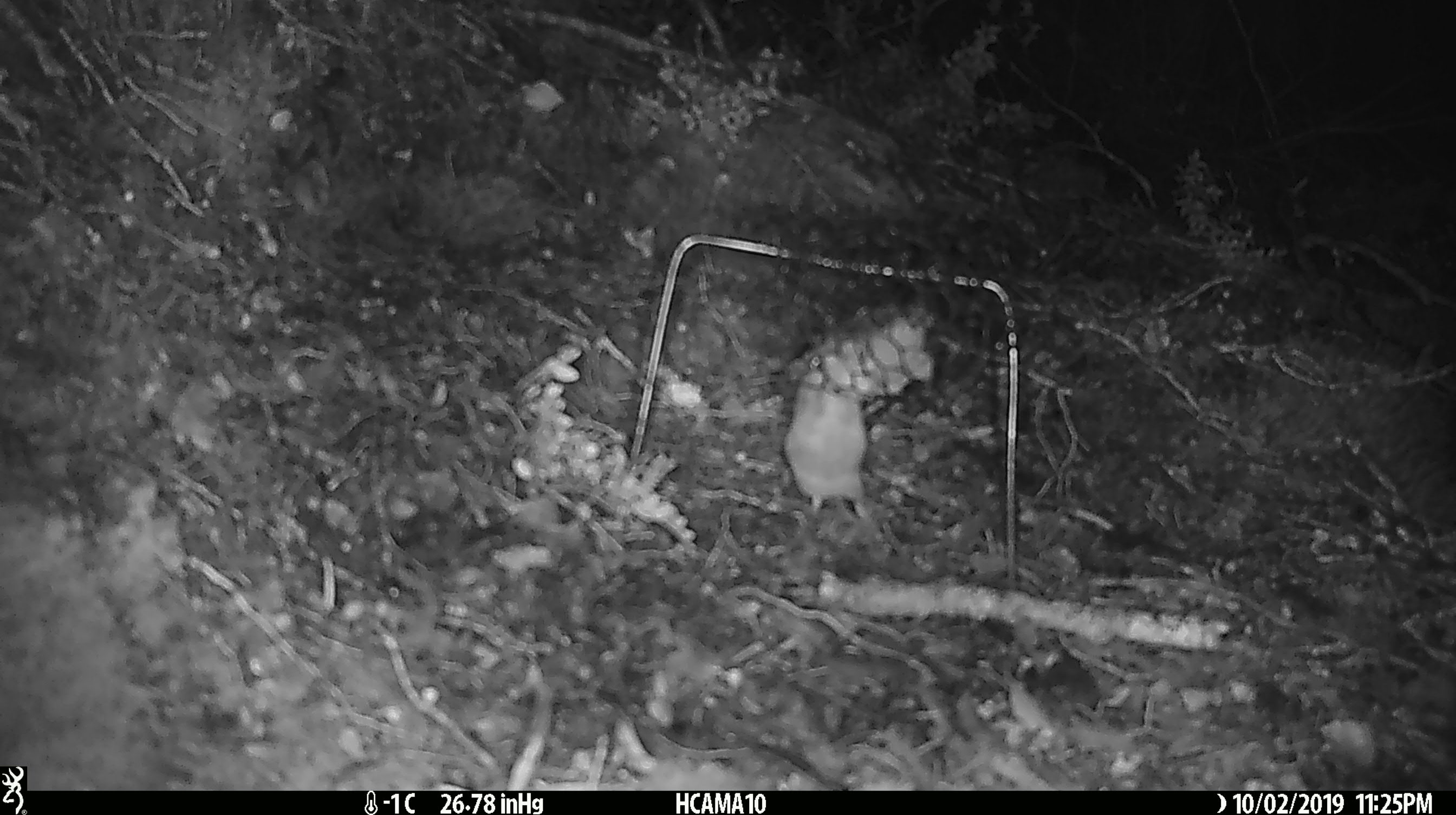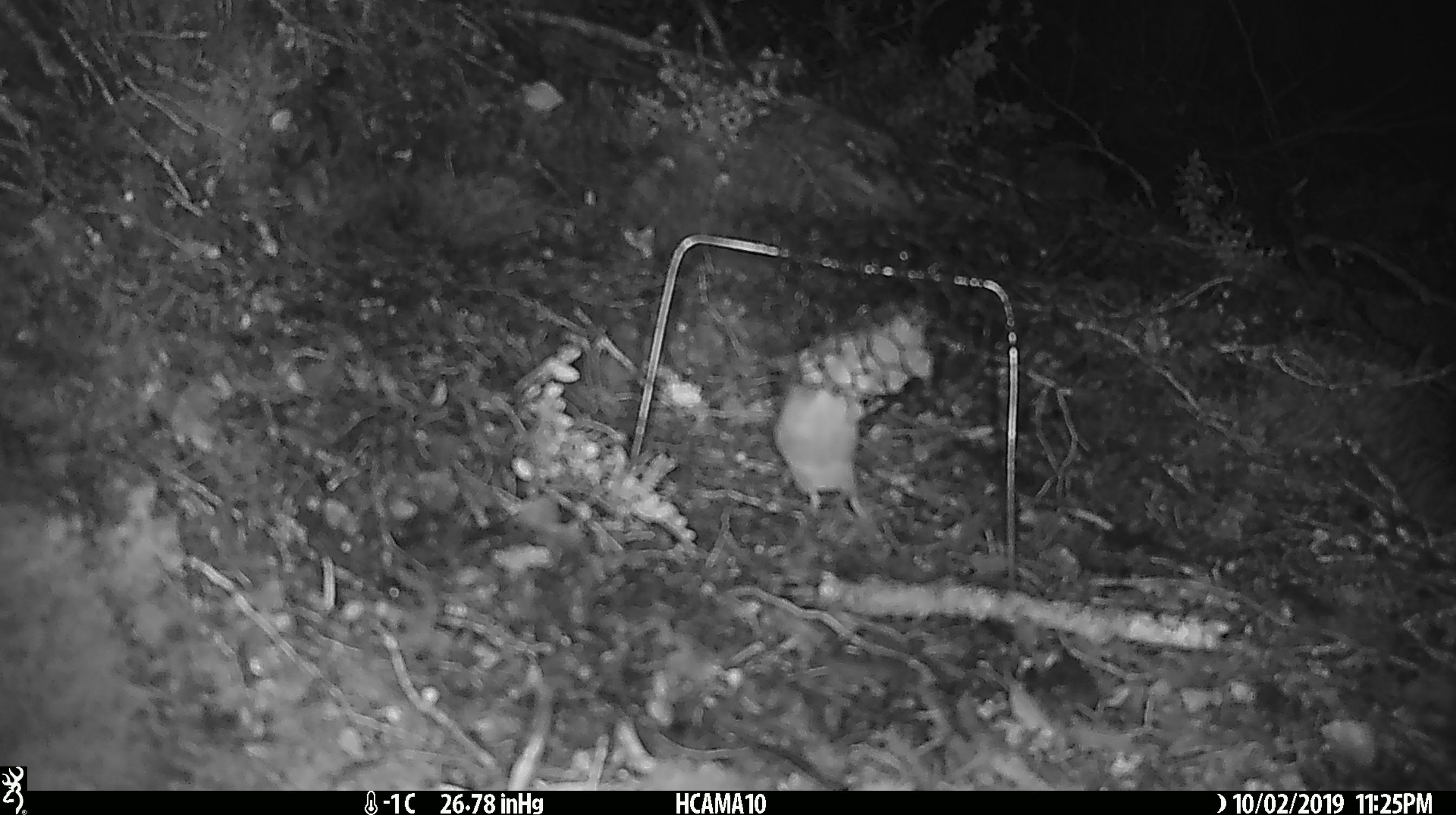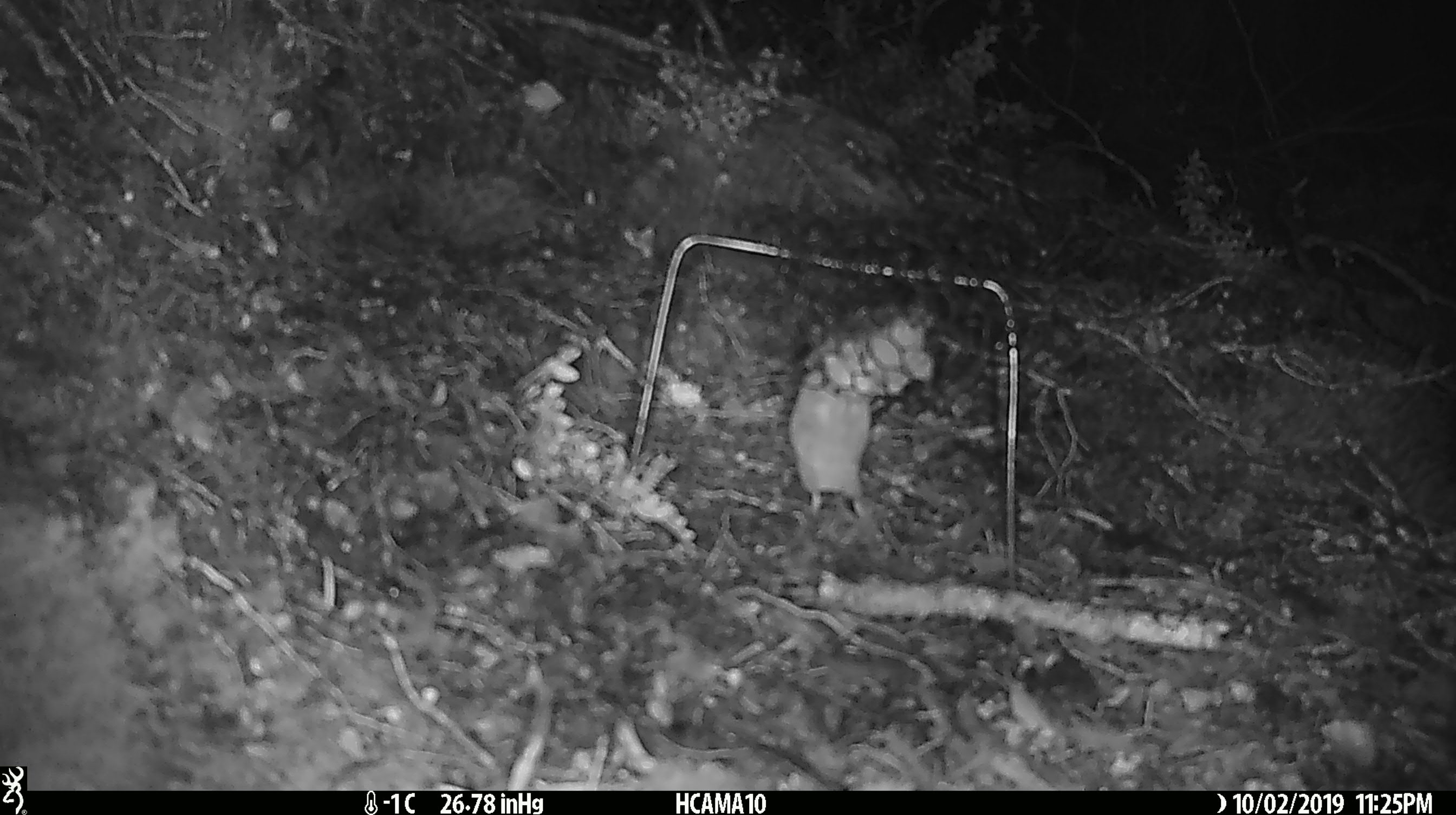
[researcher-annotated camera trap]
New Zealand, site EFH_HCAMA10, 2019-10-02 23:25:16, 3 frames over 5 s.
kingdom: Animalia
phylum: Chordata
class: Mammalia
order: Rodentia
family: Muridae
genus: Mus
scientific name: Mus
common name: mouse